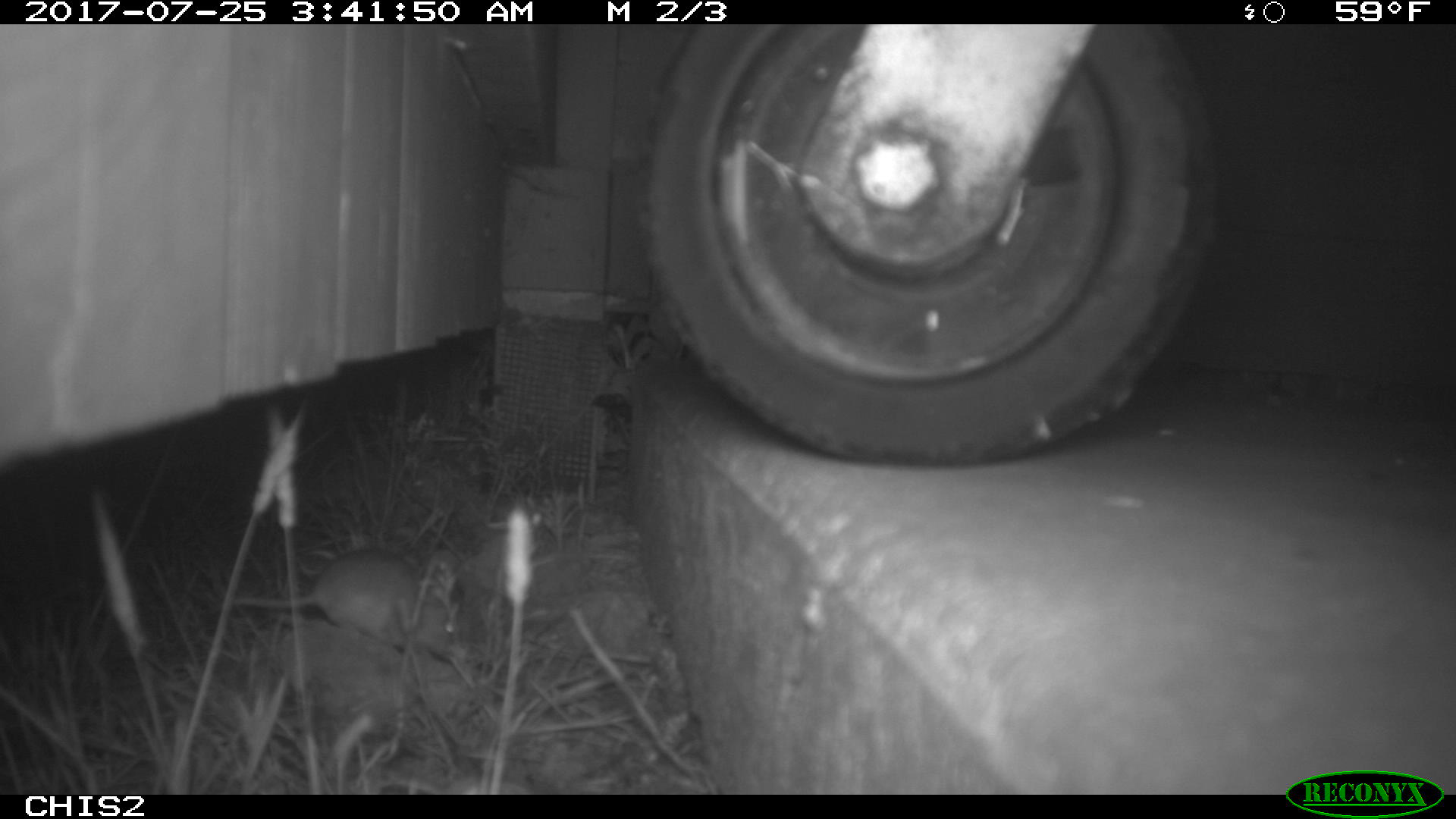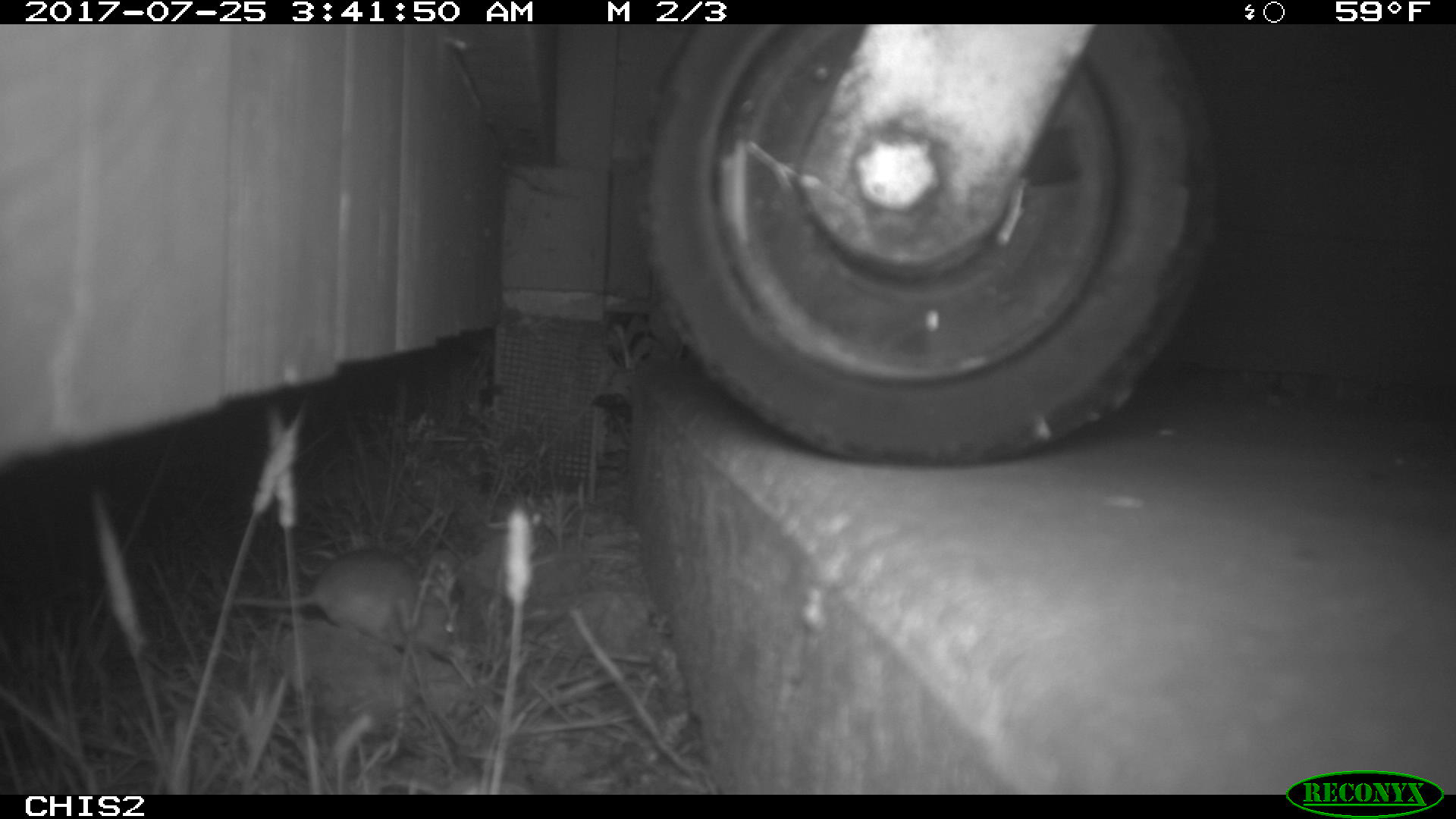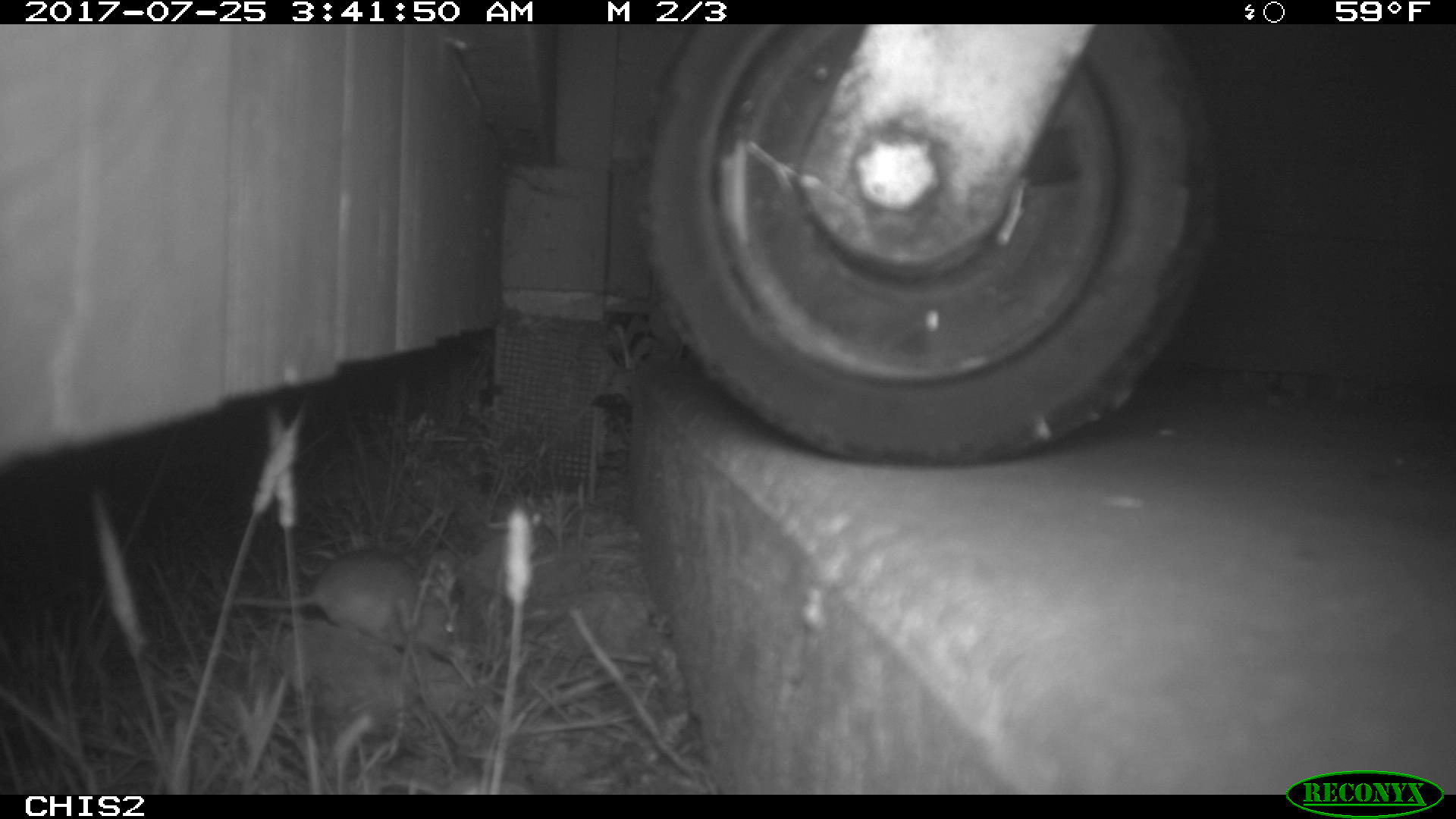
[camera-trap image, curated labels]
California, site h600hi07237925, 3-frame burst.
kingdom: Animalia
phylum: Chordata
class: Mammalia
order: Rodentia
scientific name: Rodentia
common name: rodent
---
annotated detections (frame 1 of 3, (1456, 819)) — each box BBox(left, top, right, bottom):
rodent: BBox(211, 550, 461, 656)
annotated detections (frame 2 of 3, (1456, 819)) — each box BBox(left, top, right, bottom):
rodent: BBox(235, 545, 453, 657)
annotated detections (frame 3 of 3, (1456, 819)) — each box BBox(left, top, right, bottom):
rodent: BBox(232, 547, 456, 657)